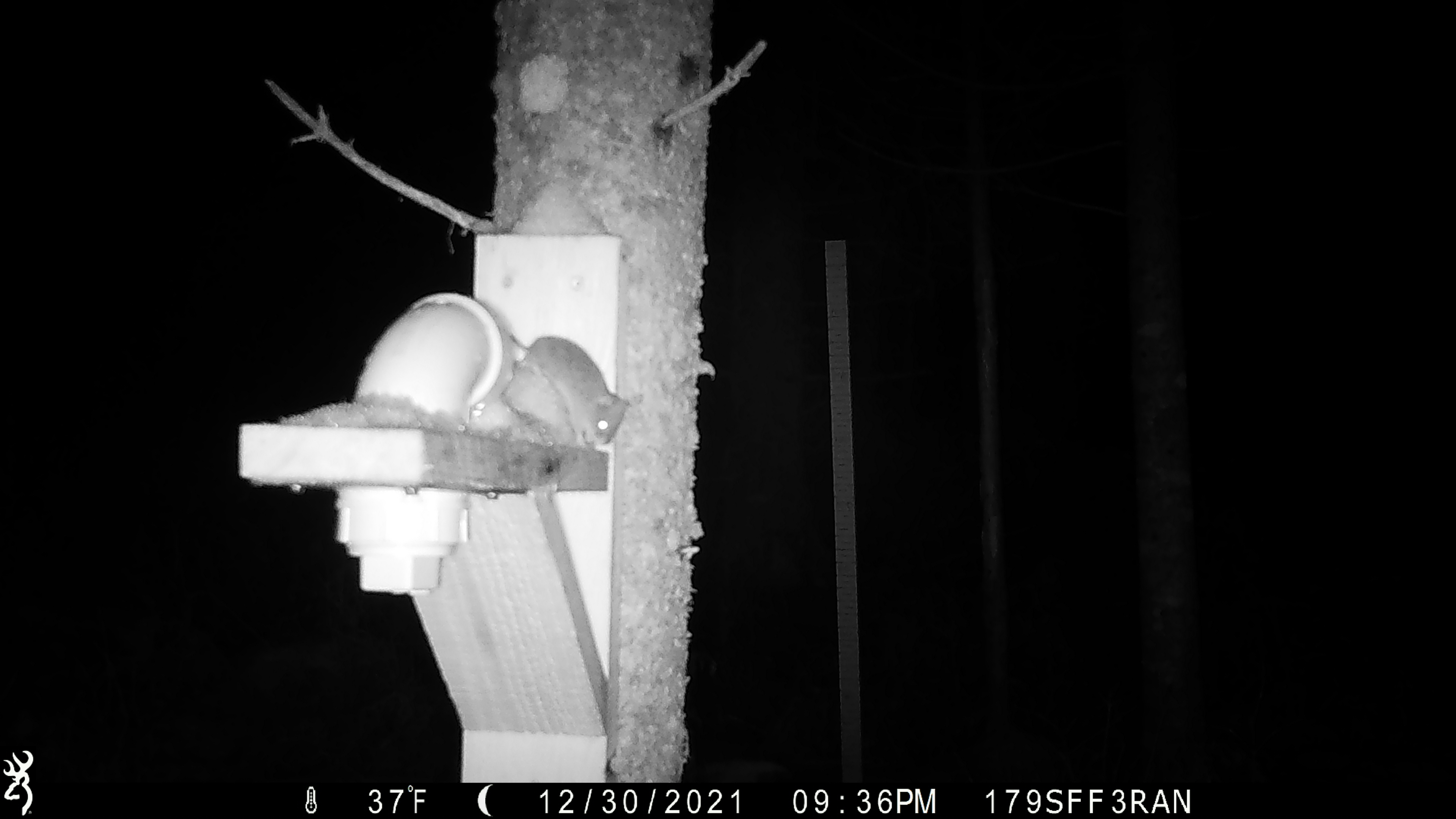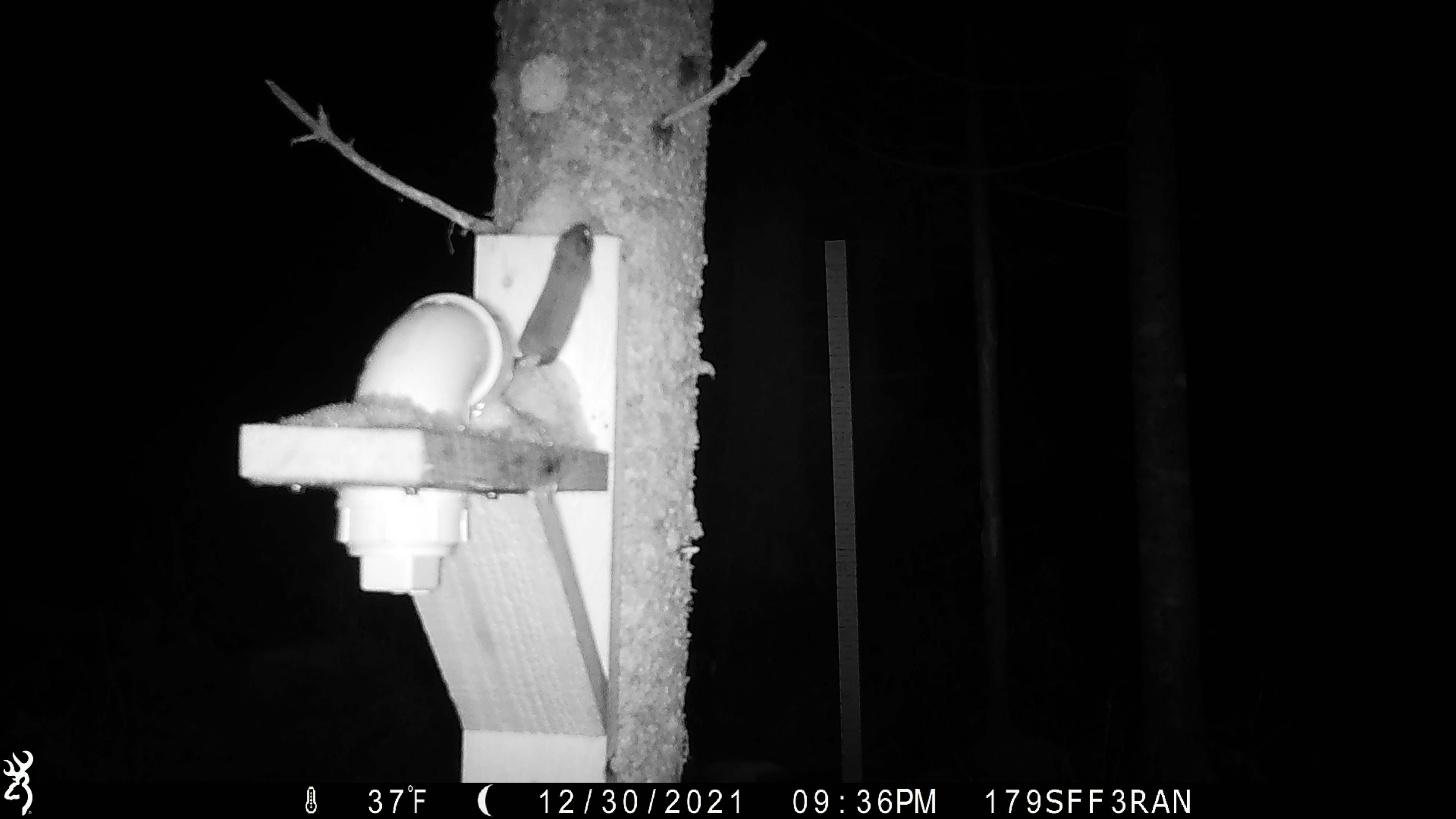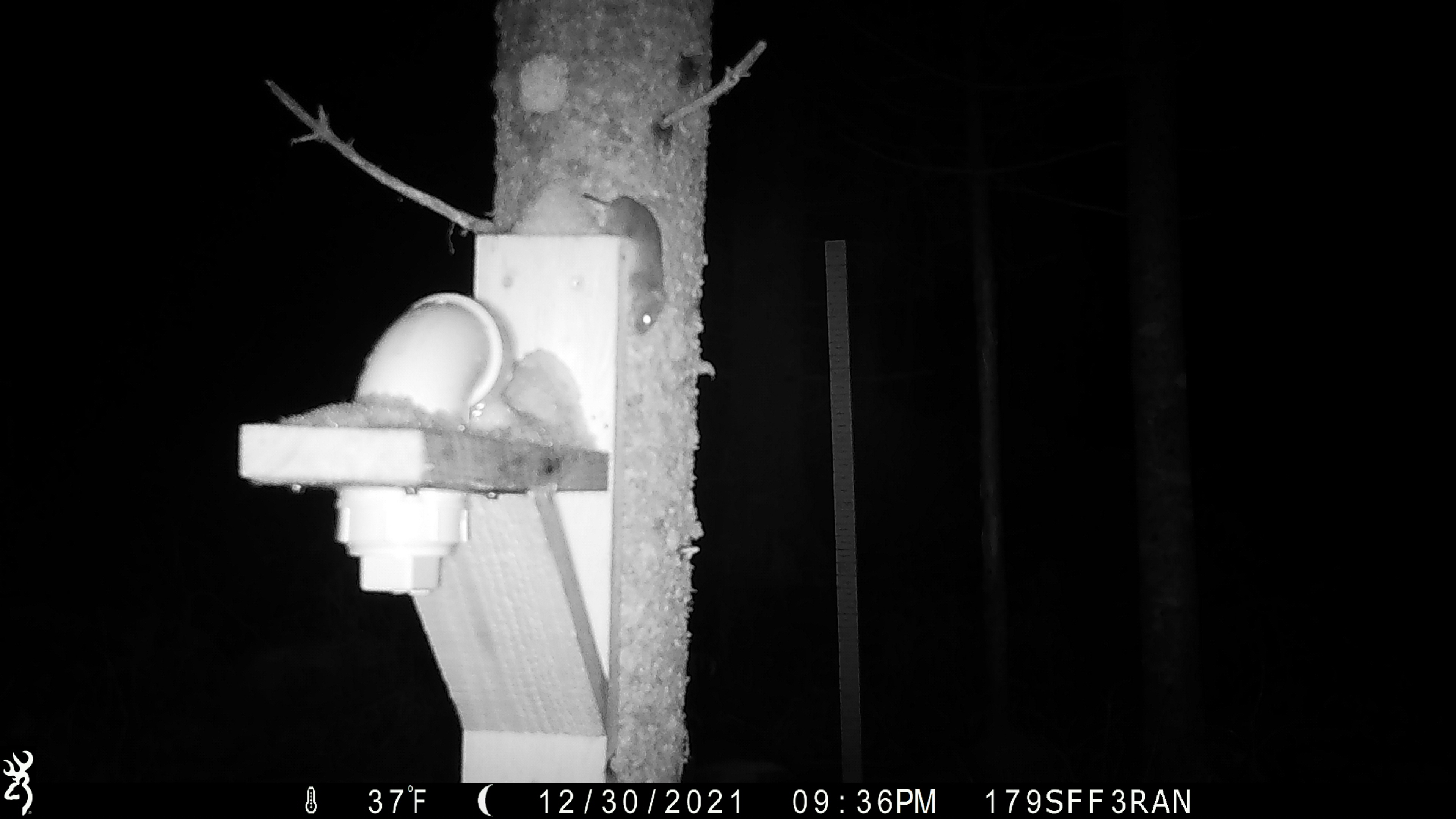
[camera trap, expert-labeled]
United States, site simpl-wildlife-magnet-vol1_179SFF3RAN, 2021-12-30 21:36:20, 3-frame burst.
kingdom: Animalia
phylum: Chordata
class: Mammalia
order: Rodentia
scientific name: Rodentia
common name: mouse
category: mouse sp.